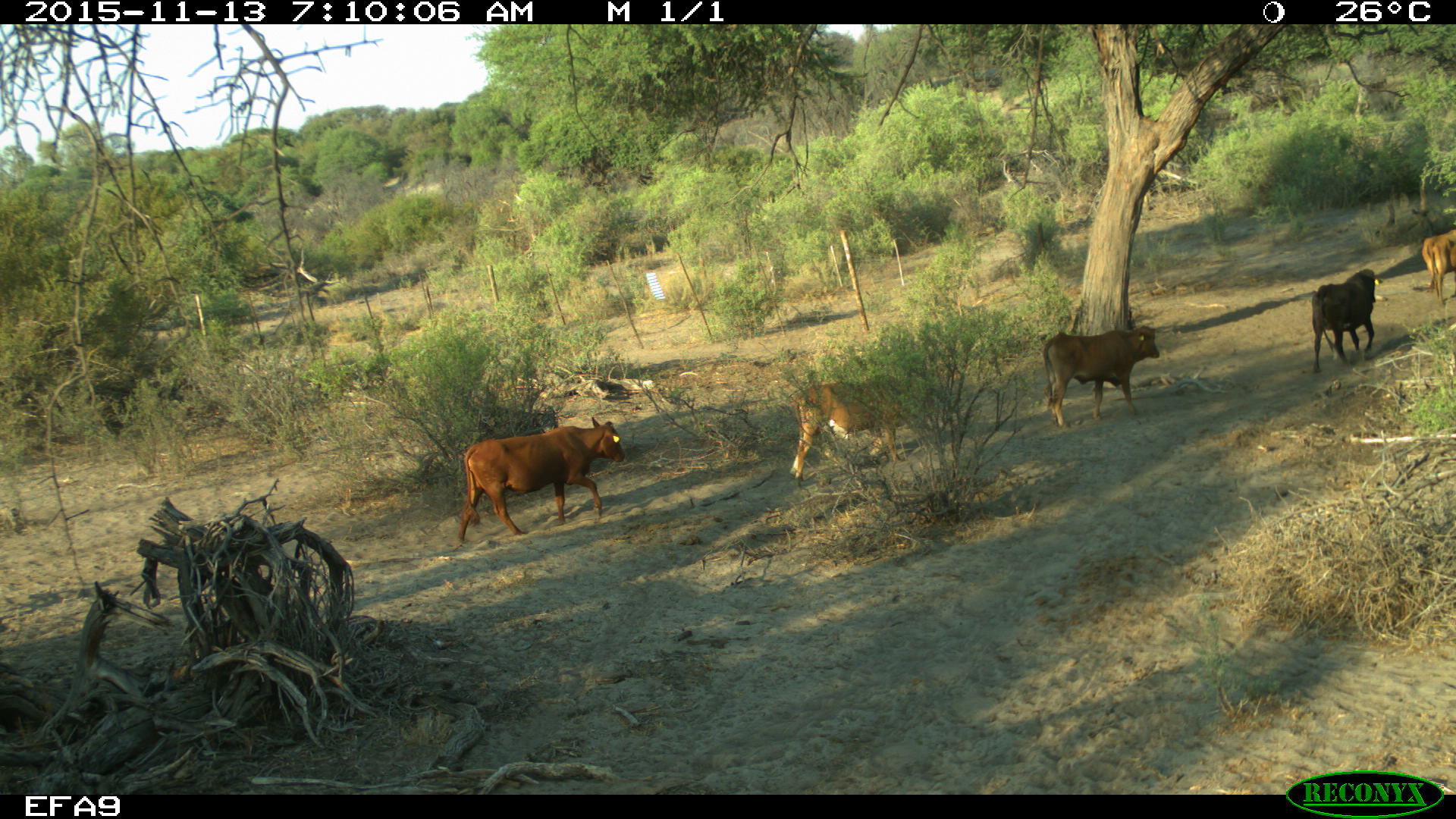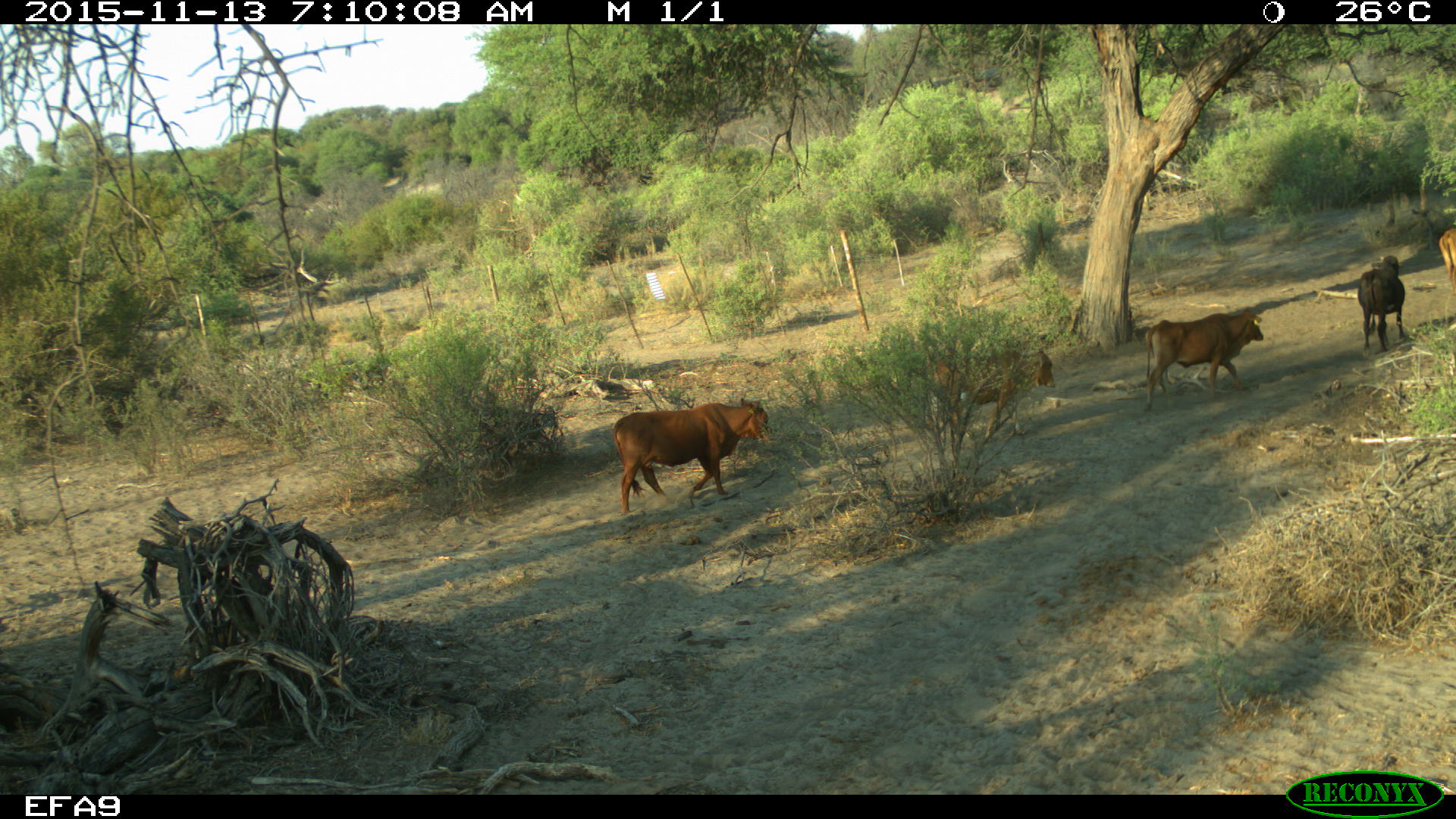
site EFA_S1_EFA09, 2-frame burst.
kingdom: Animalia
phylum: Chordata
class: Mammalia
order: Artiodactyla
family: Bovidae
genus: Bos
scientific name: Bos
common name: cattle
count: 5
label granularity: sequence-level